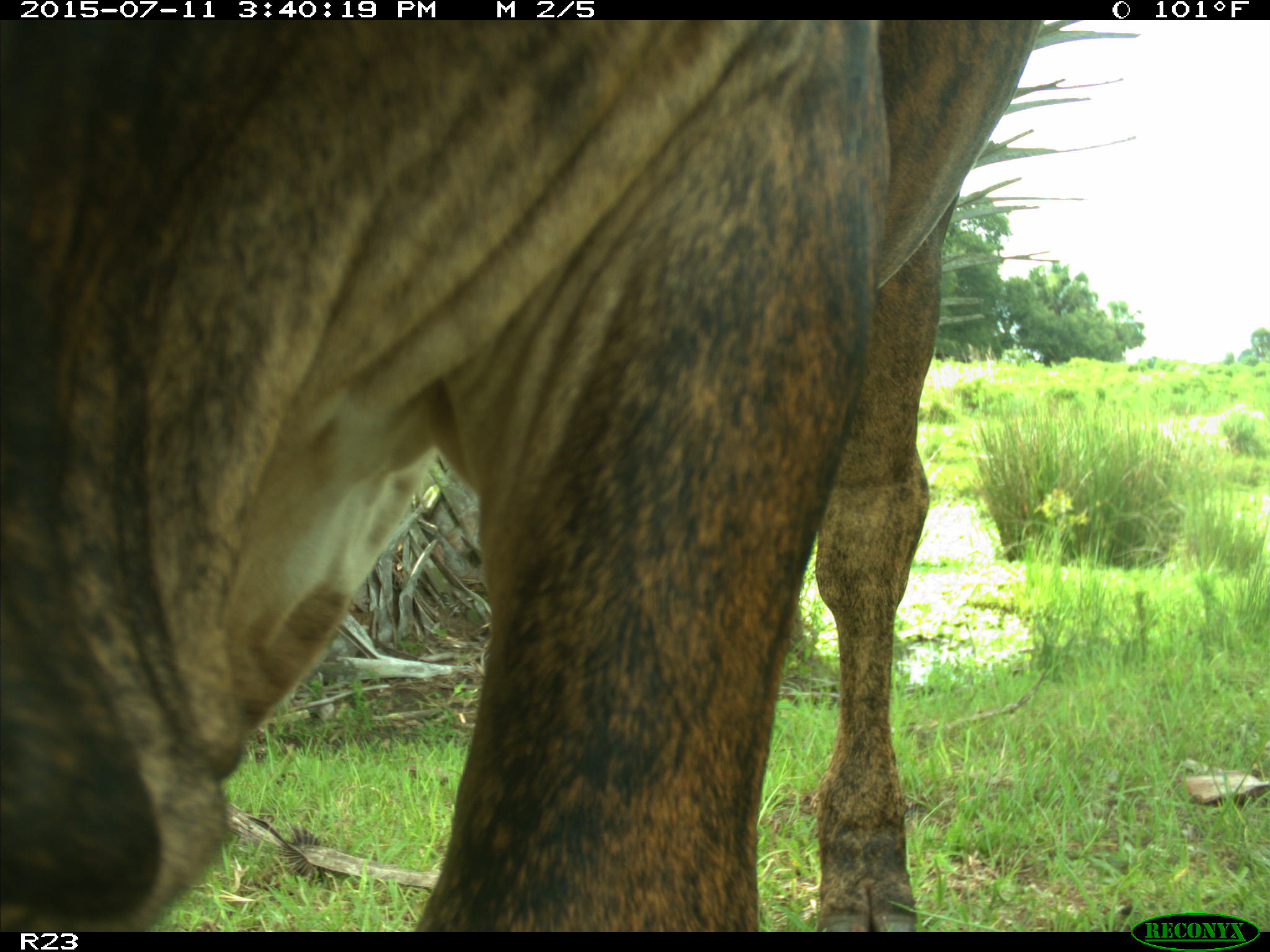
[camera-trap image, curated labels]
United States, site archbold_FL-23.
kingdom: Animalia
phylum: Chordata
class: Mammalia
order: Artiodactyla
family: Bovidae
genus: Bos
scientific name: Bos taurus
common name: domestic cow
Bos taurus (domestic cow).